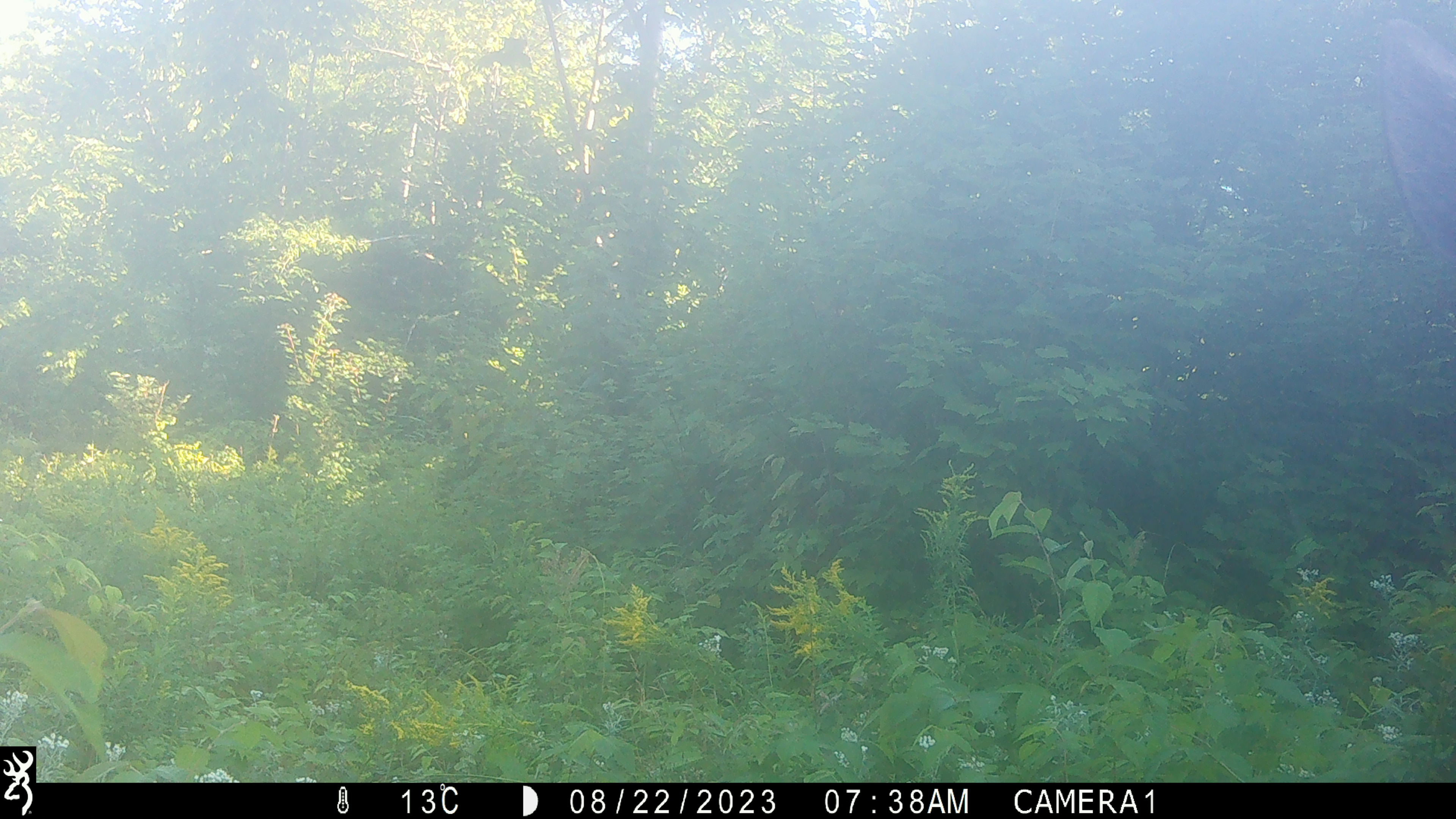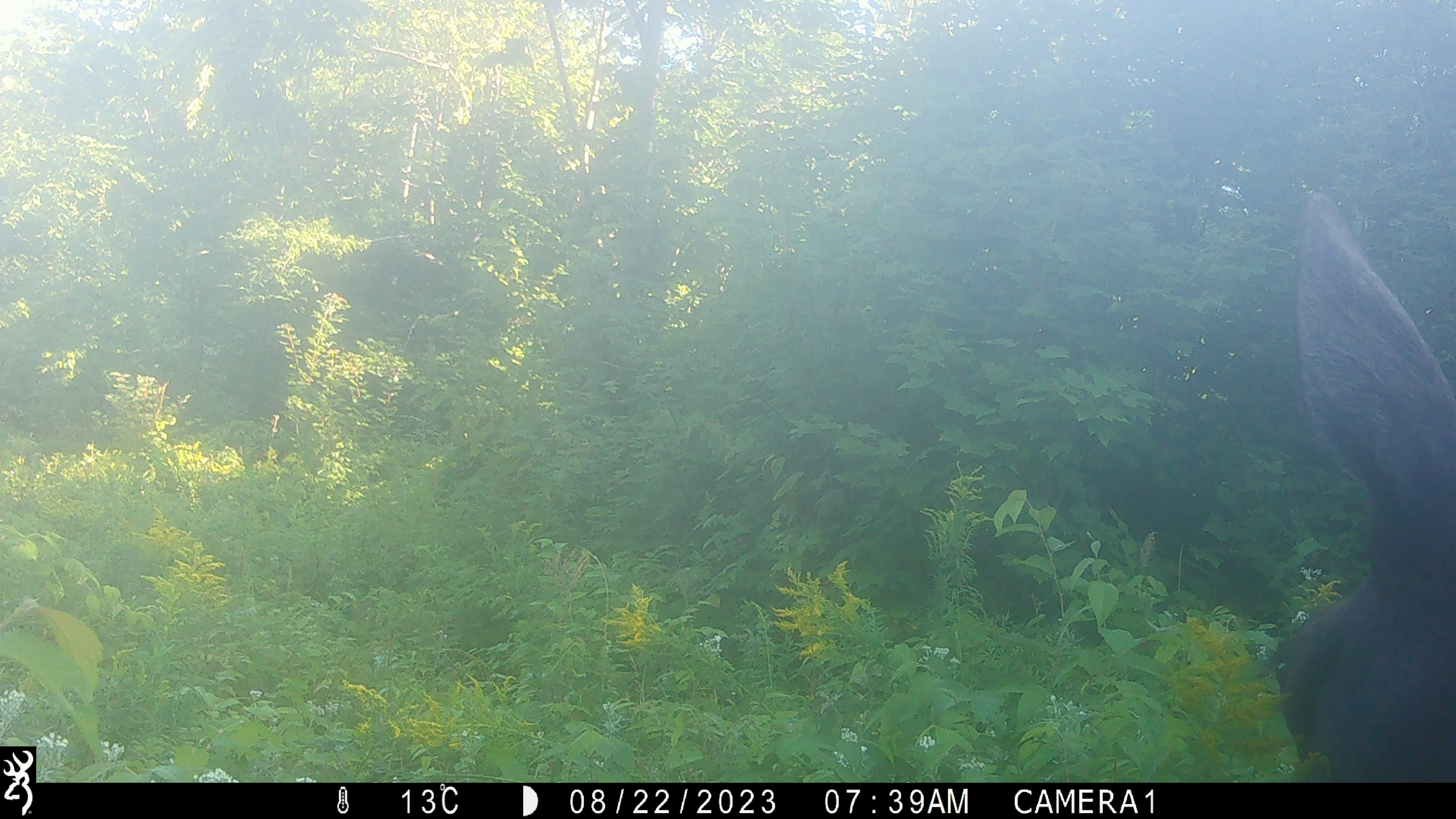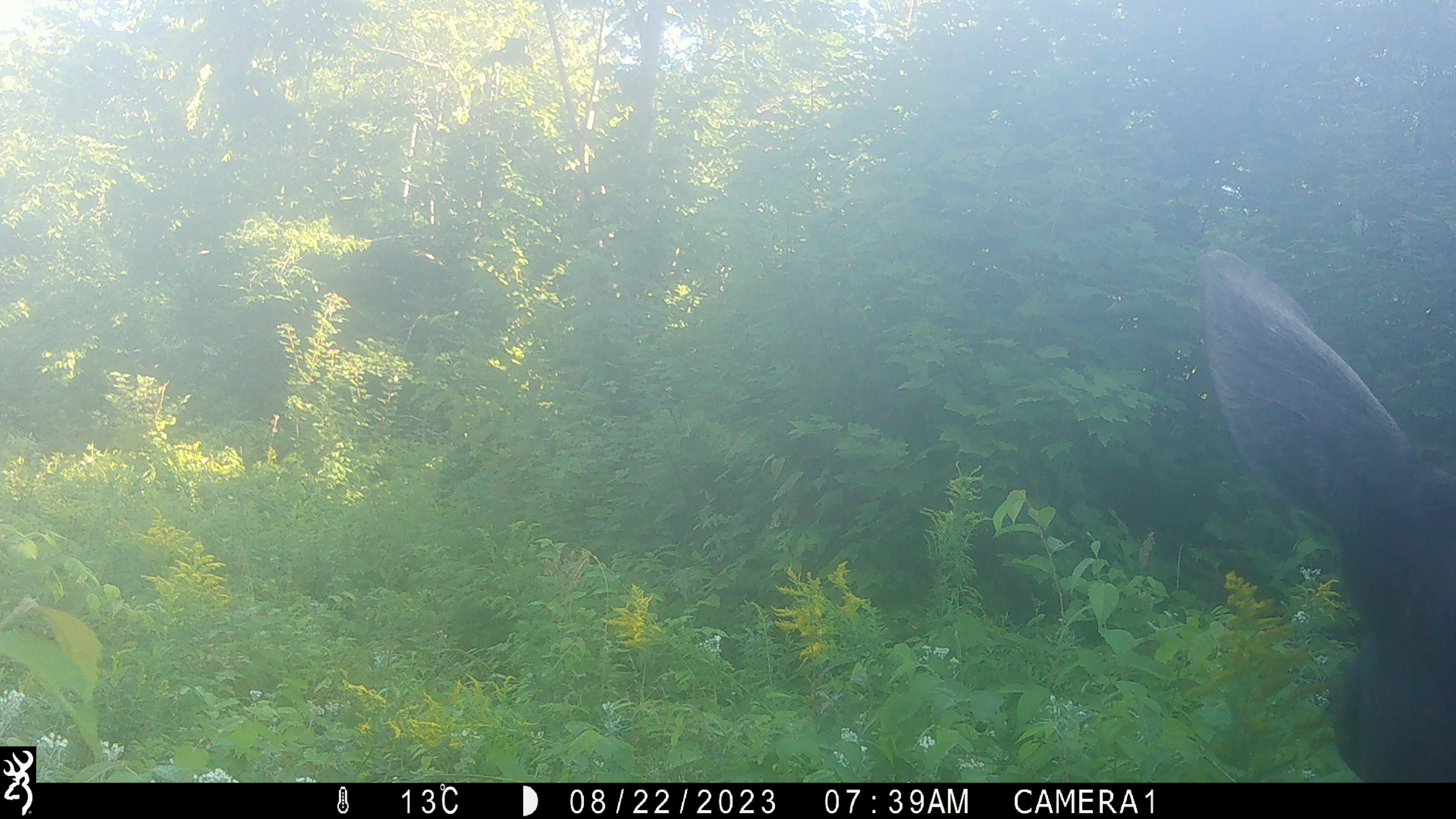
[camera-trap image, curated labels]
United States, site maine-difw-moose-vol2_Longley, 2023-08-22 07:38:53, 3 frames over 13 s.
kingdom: Animalia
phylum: Chordata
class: Mammalia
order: Artiodactyla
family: Cervidae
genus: Alces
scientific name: Alces alces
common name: moose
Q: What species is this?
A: Moose (Alces alces).